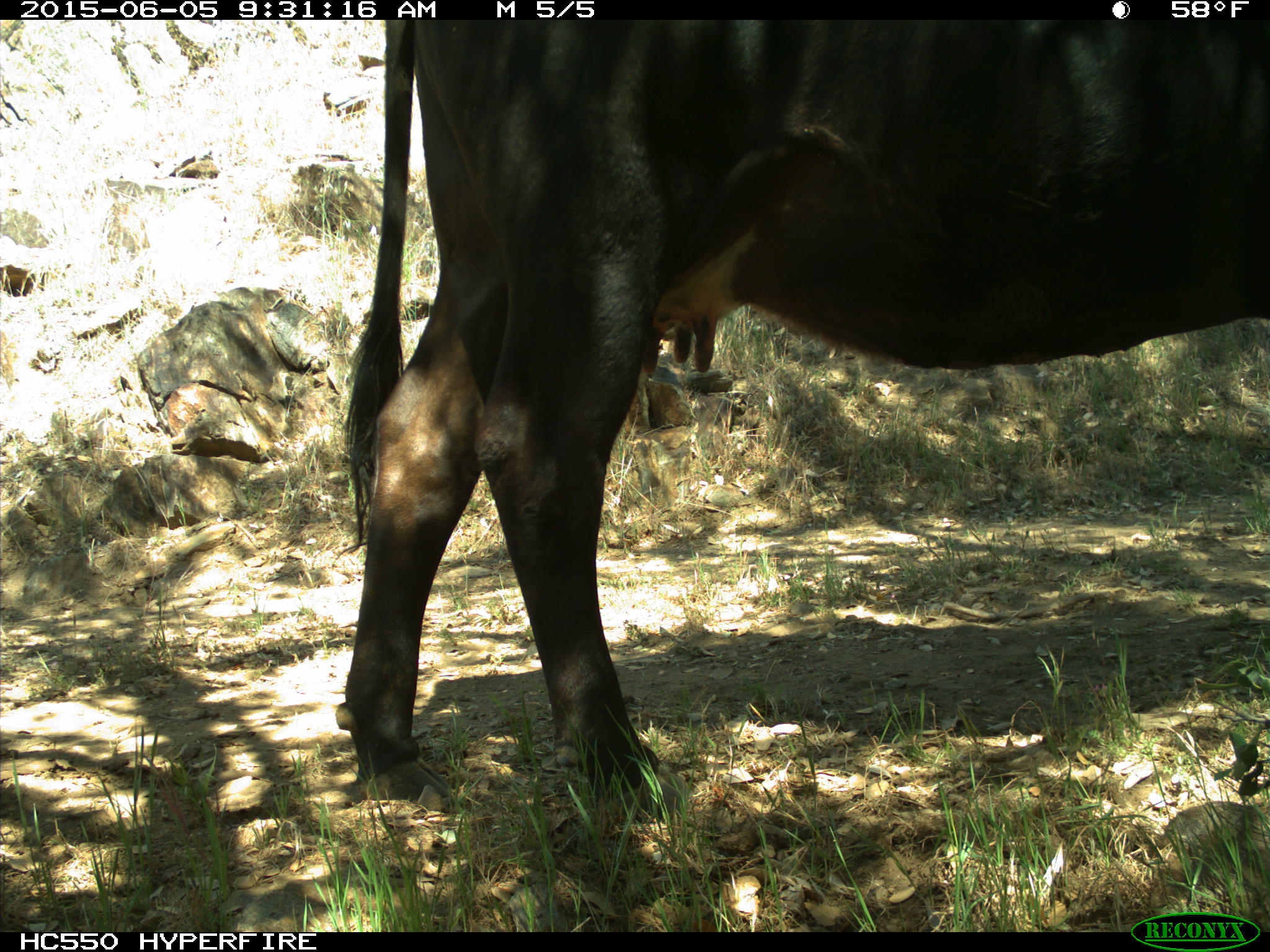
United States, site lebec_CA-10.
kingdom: Animalia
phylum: Chordata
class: Mammalia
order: Artiodactyla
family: Bovidae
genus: Bos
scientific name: Bos taurus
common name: domestic cow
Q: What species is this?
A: Bos taurus (domestic cow).